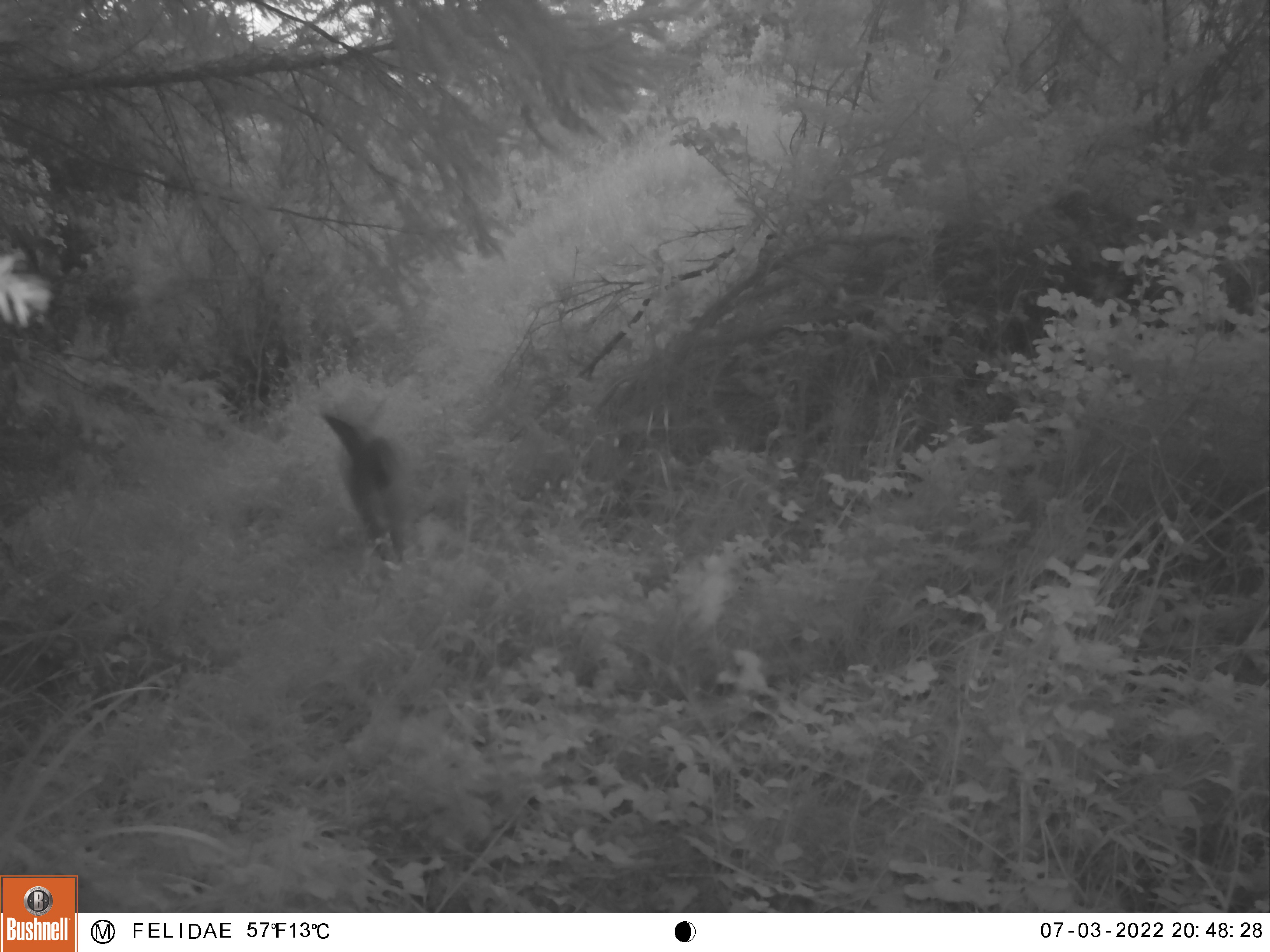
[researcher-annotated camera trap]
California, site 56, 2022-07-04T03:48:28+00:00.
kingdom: Animalia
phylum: Chordata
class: Mammalia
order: Artiodactyla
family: Cervidae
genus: Odocoileus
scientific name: Odocoileus hemionus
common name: mule deer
Mule deer (Odocoileus hemionus).